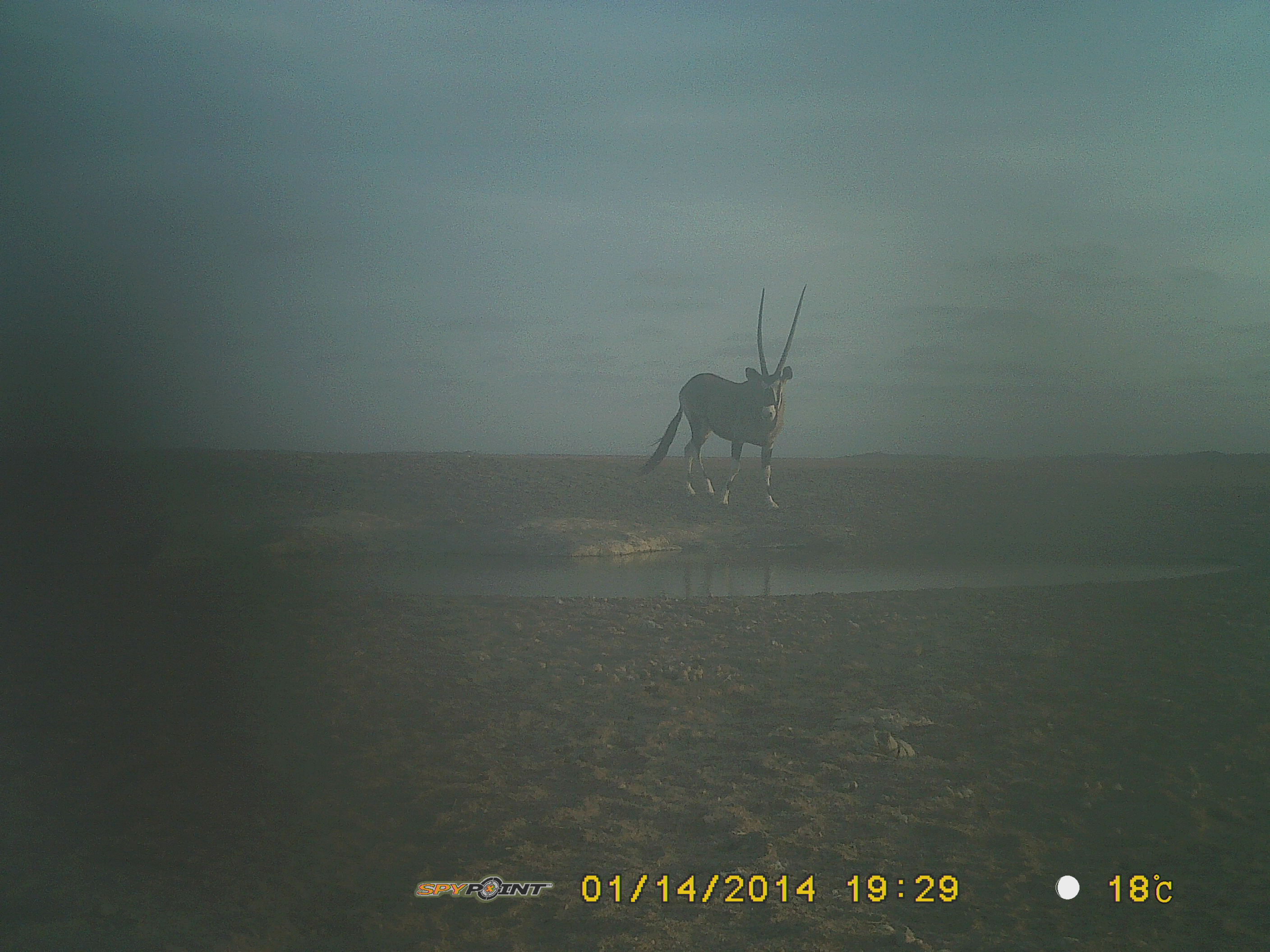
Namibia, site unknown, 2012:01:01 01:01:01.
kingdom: Animalia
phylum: Chordata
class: Mammalia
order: Artiodactyla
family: Bovidae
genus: Oryx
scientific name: Oryx gazella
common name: gemsbok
Oryx gazella (gemsbok).